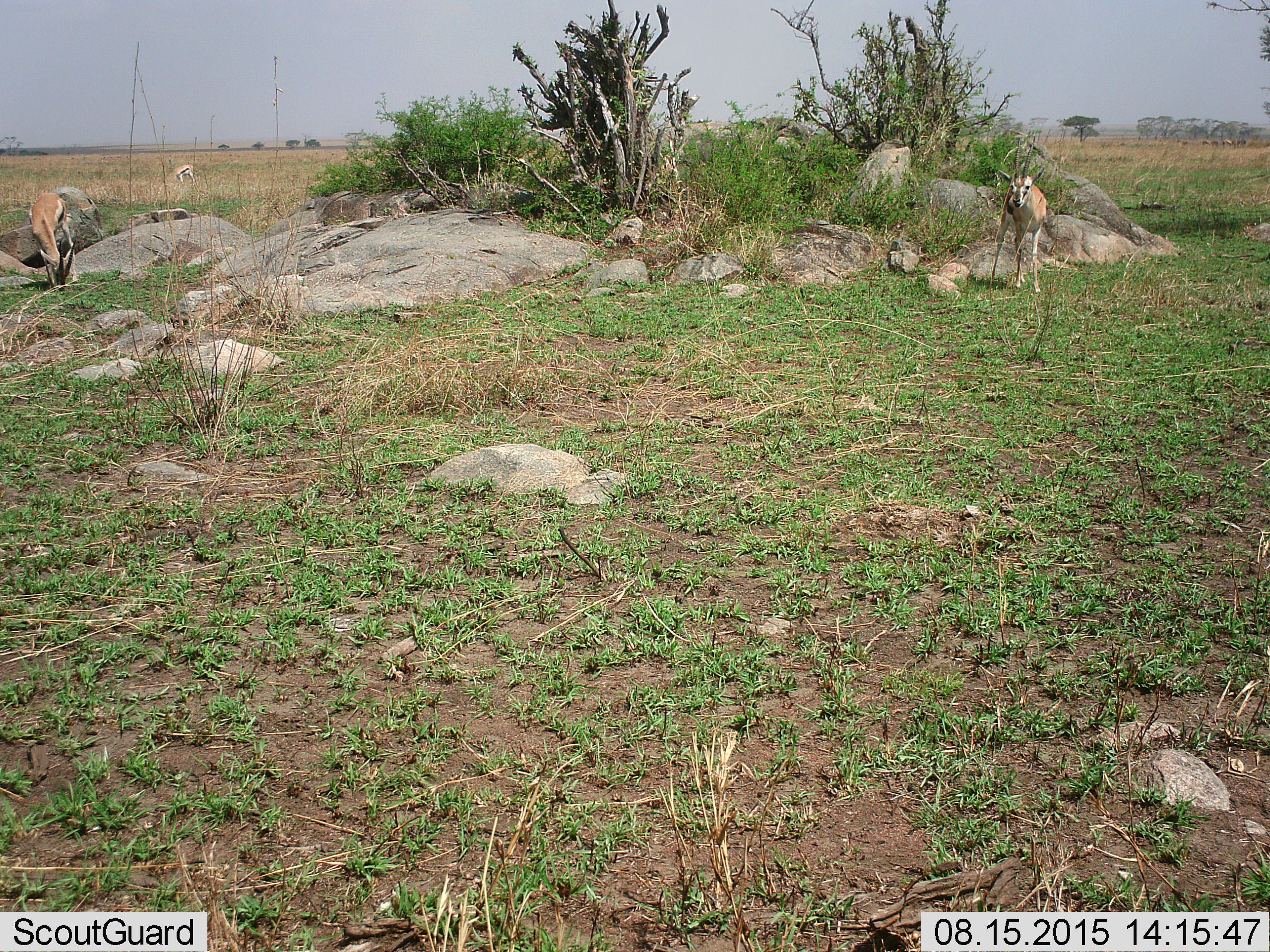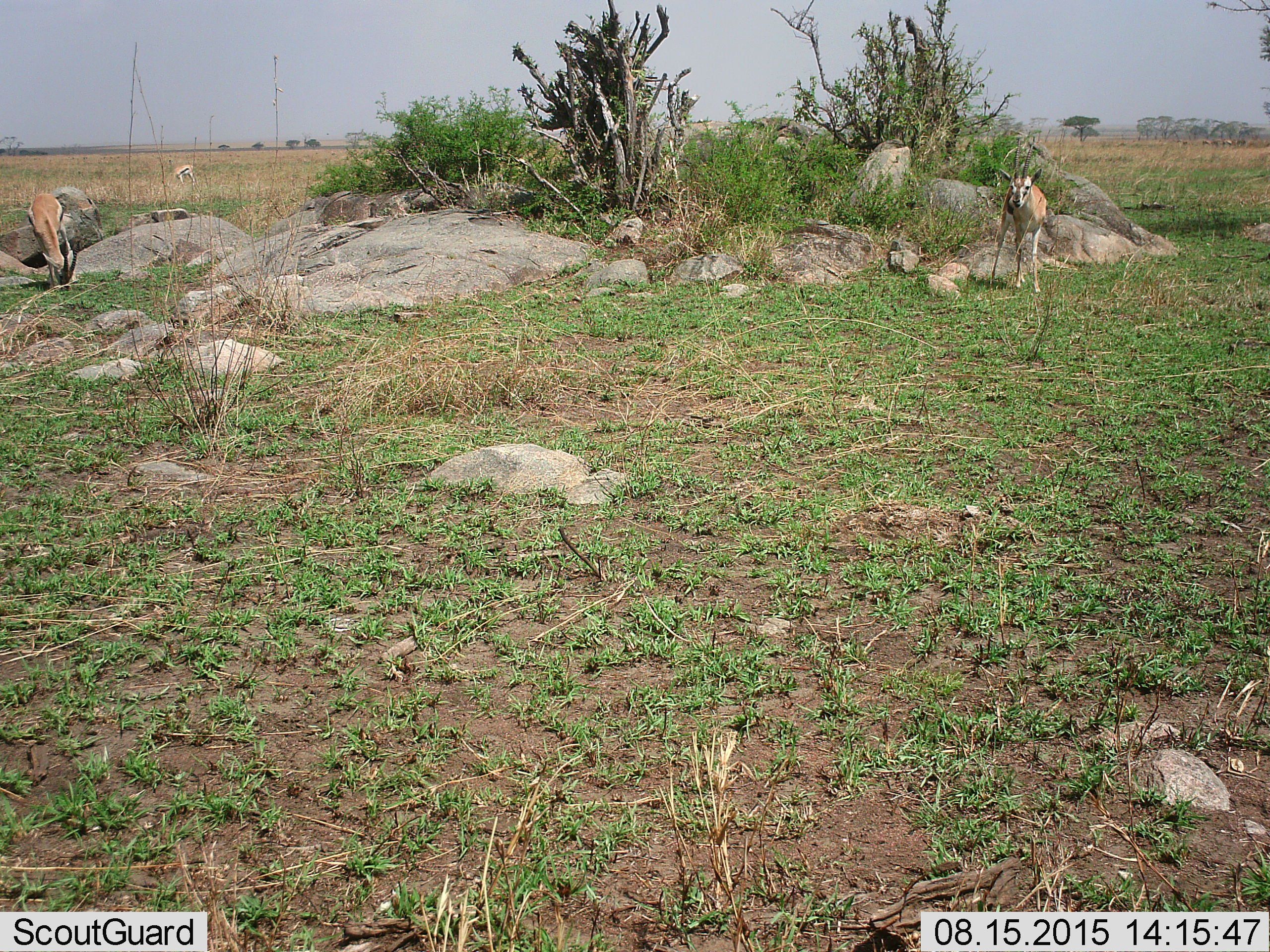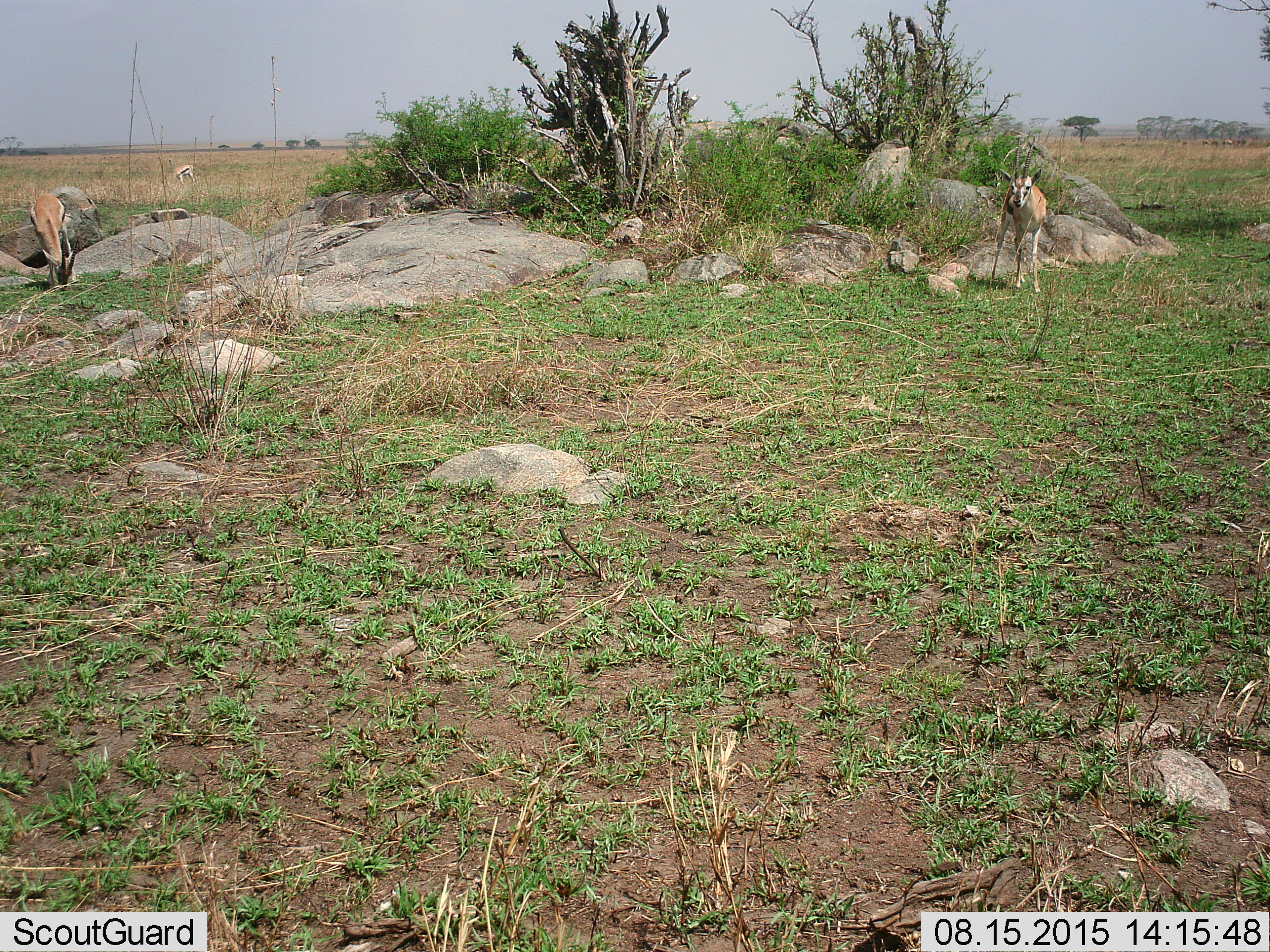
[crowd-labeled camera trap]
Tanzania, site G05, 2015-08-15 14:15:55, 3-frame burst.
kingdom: Animalia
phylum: Chordata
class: Mammalia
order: Artiodactyla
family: Bovidae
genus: Eudorcas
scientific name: Eudorcas thomsonii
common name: thomson's gazelle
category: gazellethomsons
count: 3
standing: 81%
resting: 0%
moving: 6%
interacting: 0%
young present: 0%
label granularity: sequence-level